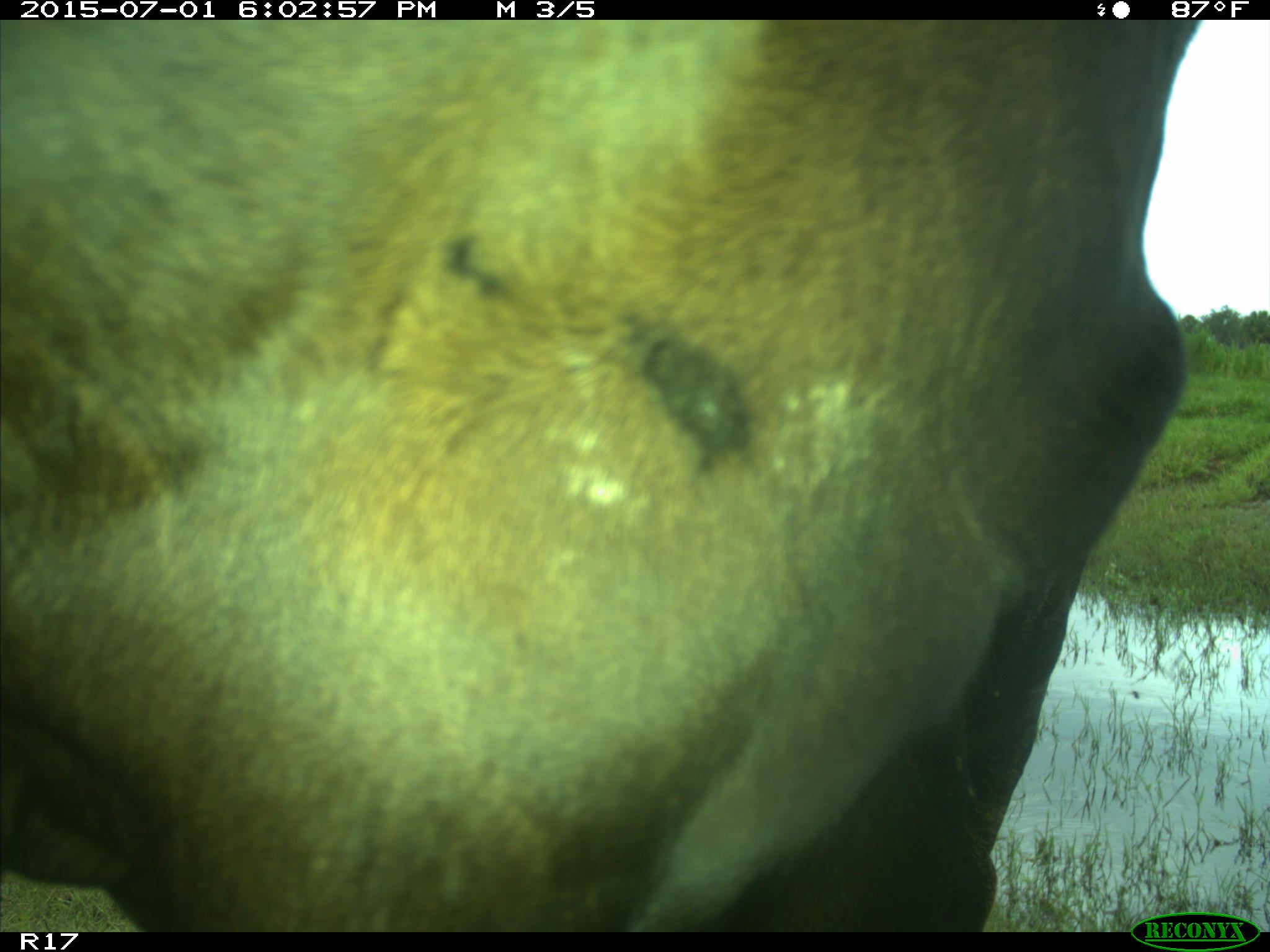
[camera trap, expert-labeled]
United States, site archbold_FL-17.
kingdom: Animalia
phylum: Chordata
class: Mammalia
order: Artiodactyla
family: Bovidae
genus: Bos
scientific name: Bos taurus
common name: domestic cow